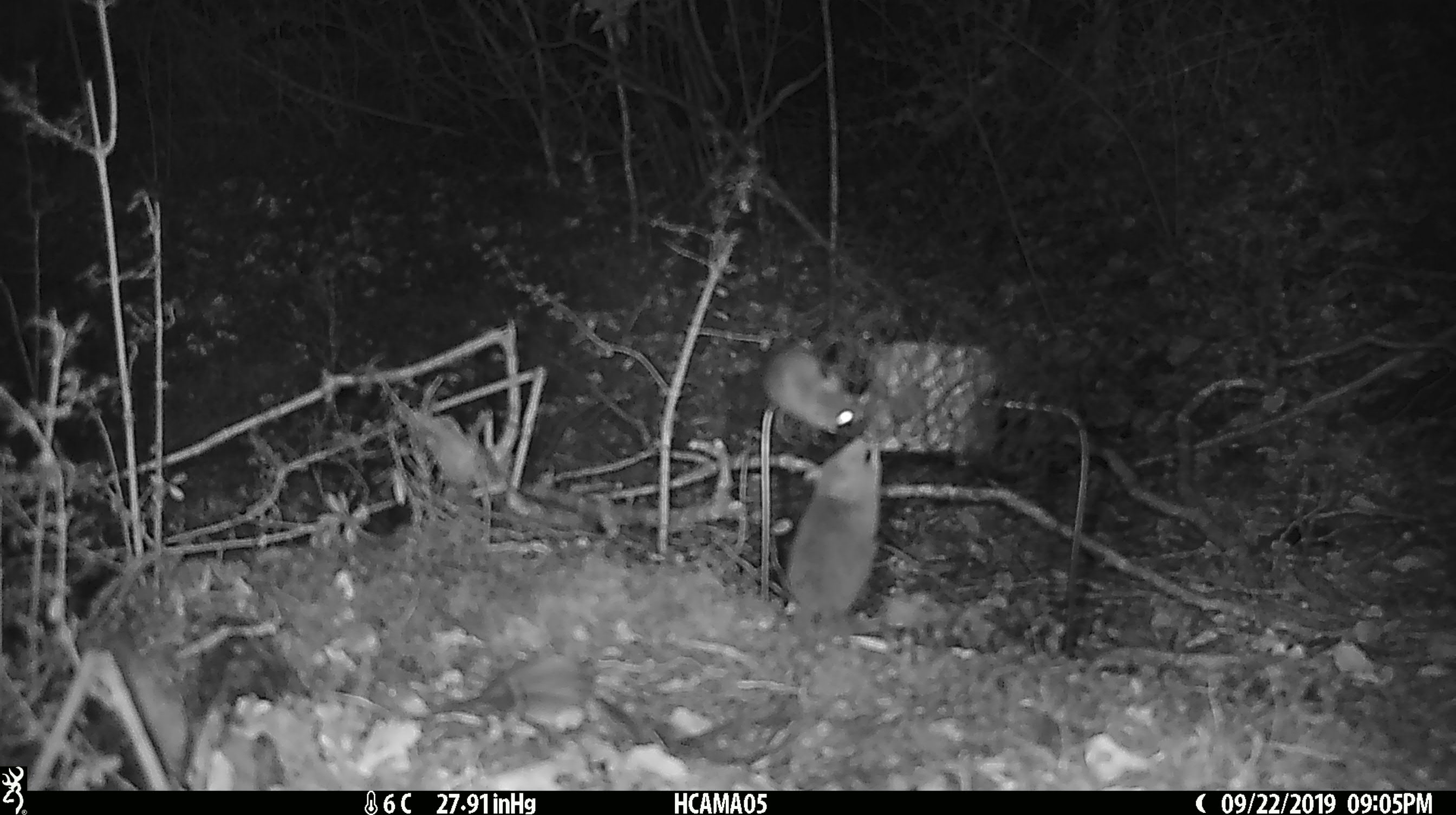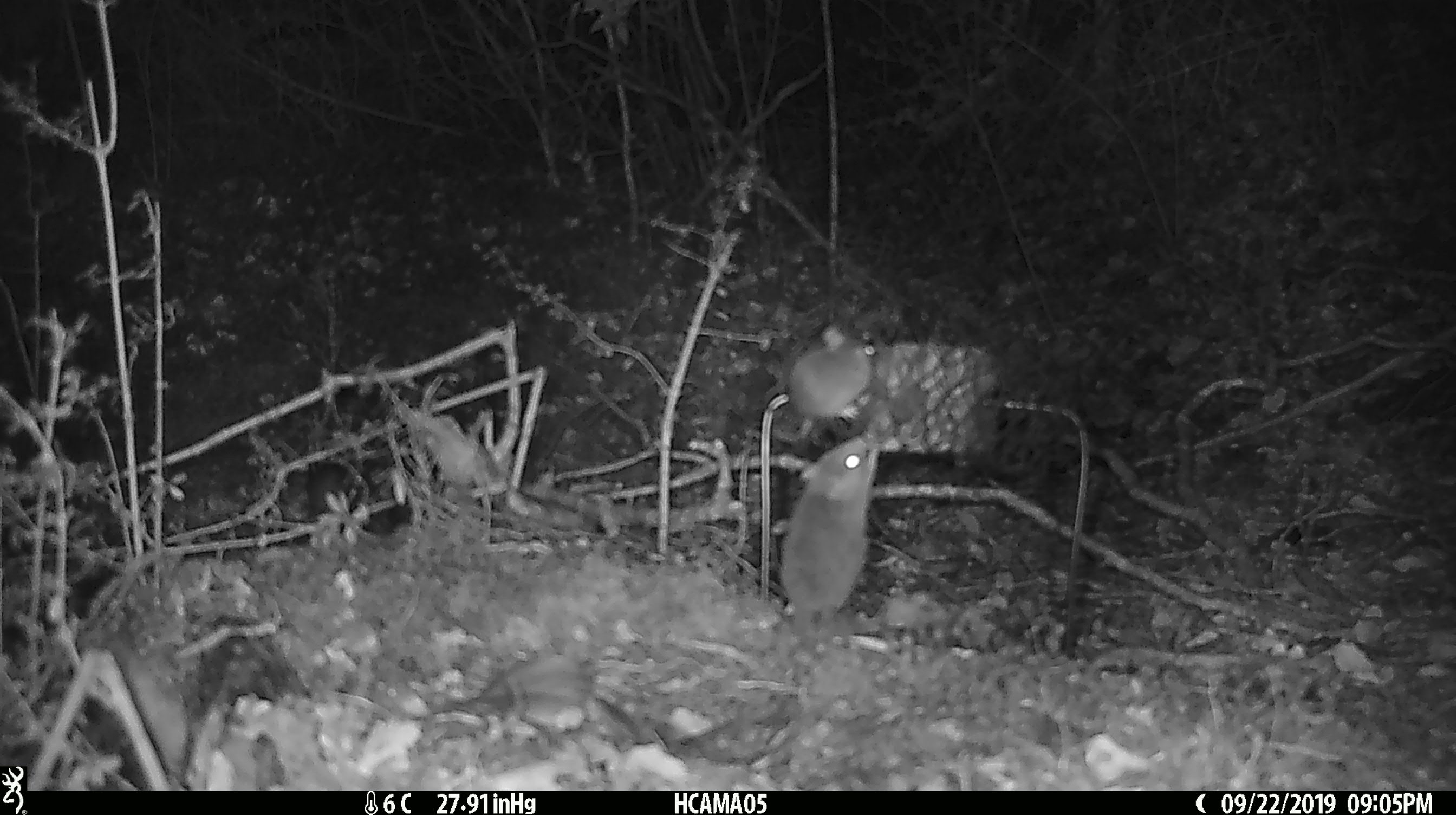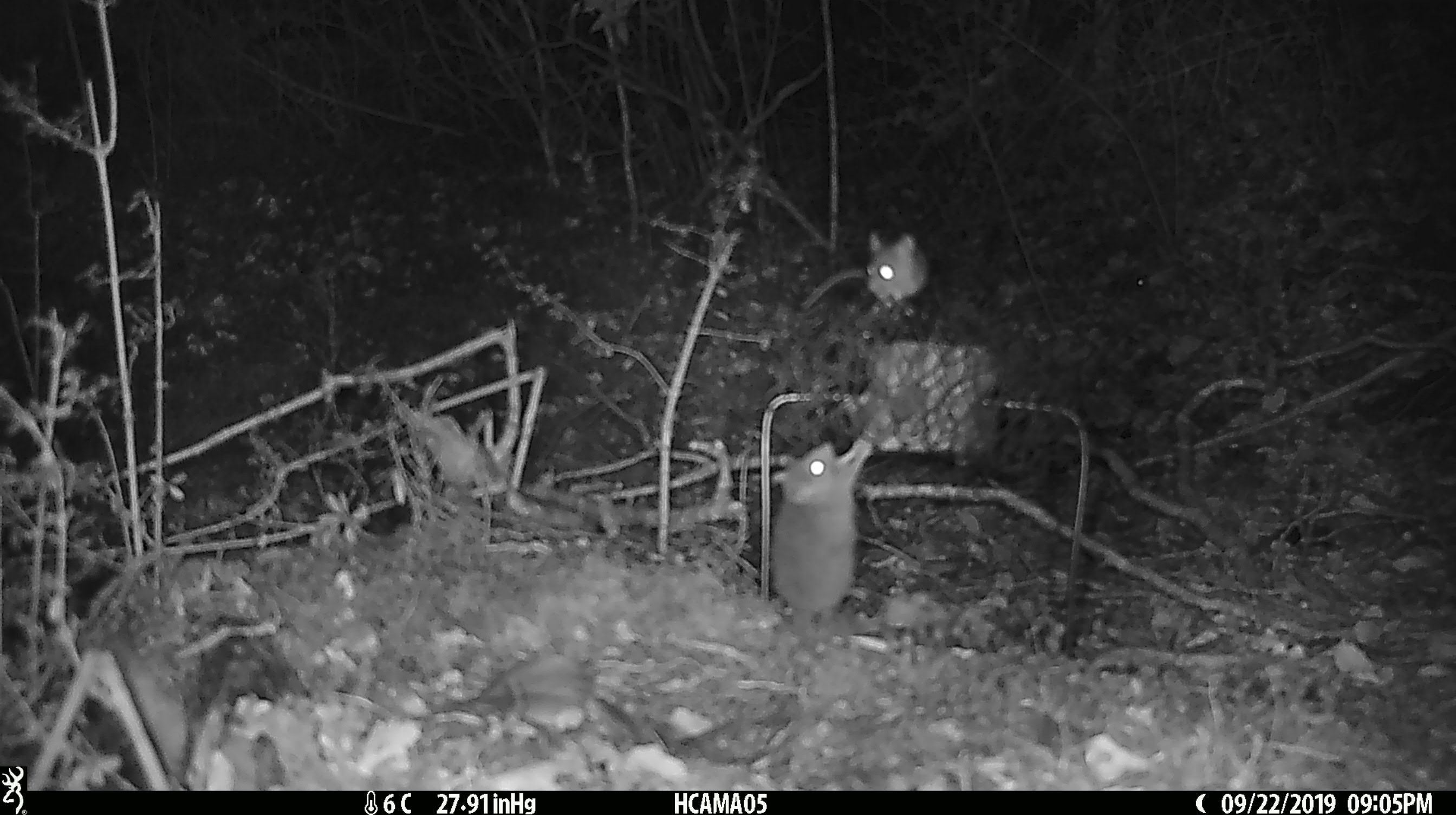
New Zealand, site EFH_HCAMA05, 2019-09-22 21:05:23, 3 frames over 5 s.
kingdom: Animalia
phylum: Chordata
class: Mammalia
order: Rodentia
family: Muridae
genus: Rattus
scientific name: Rattus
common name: rat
Rat (Rattus).